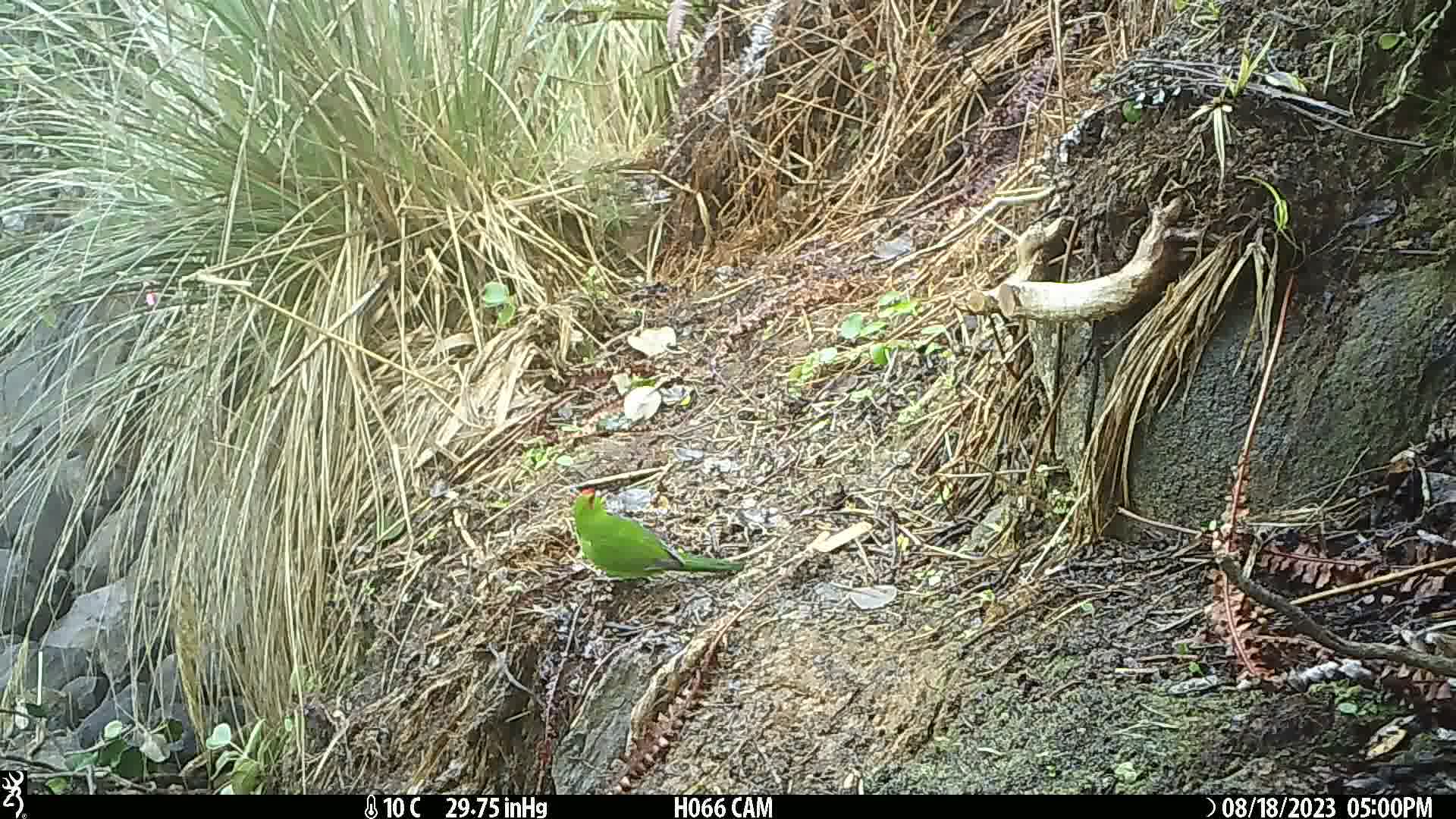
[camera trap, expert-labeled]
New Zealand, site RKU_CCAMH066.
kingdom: Animalia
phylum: Chordata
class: Aves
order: Psittaciformes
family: Psittaculidae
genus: Cyanoramphus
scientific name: Cyanoramphus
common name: parakeet